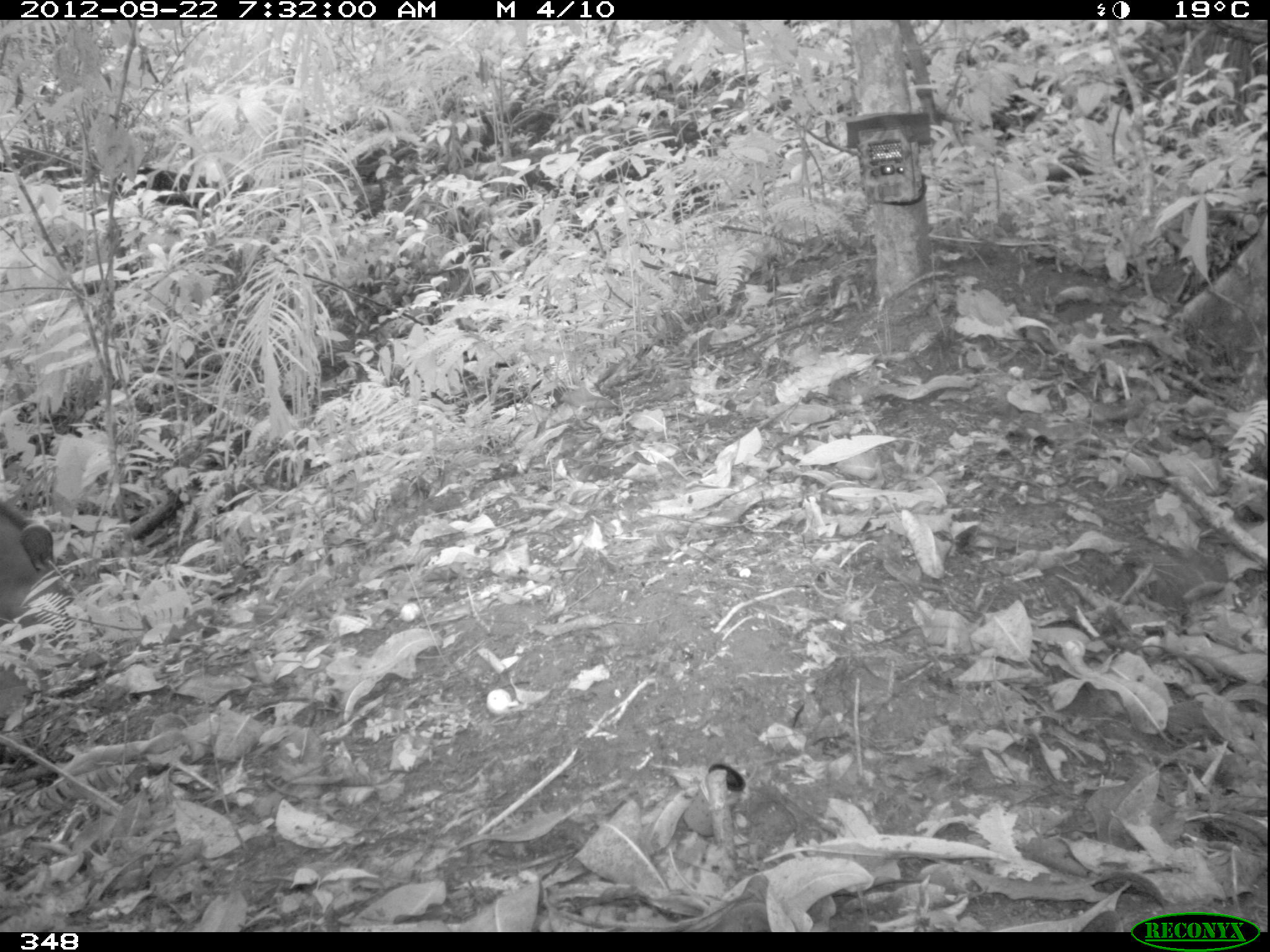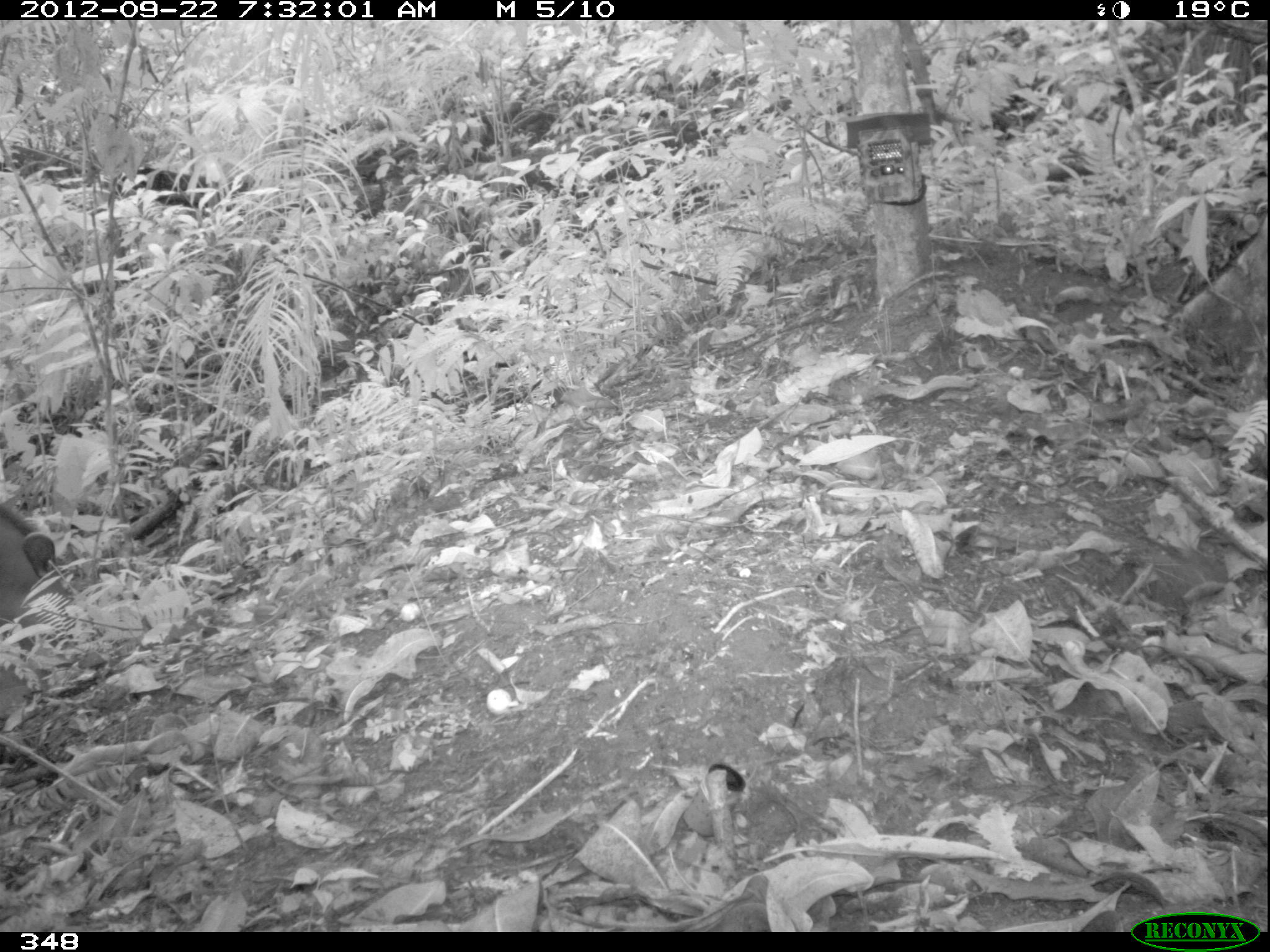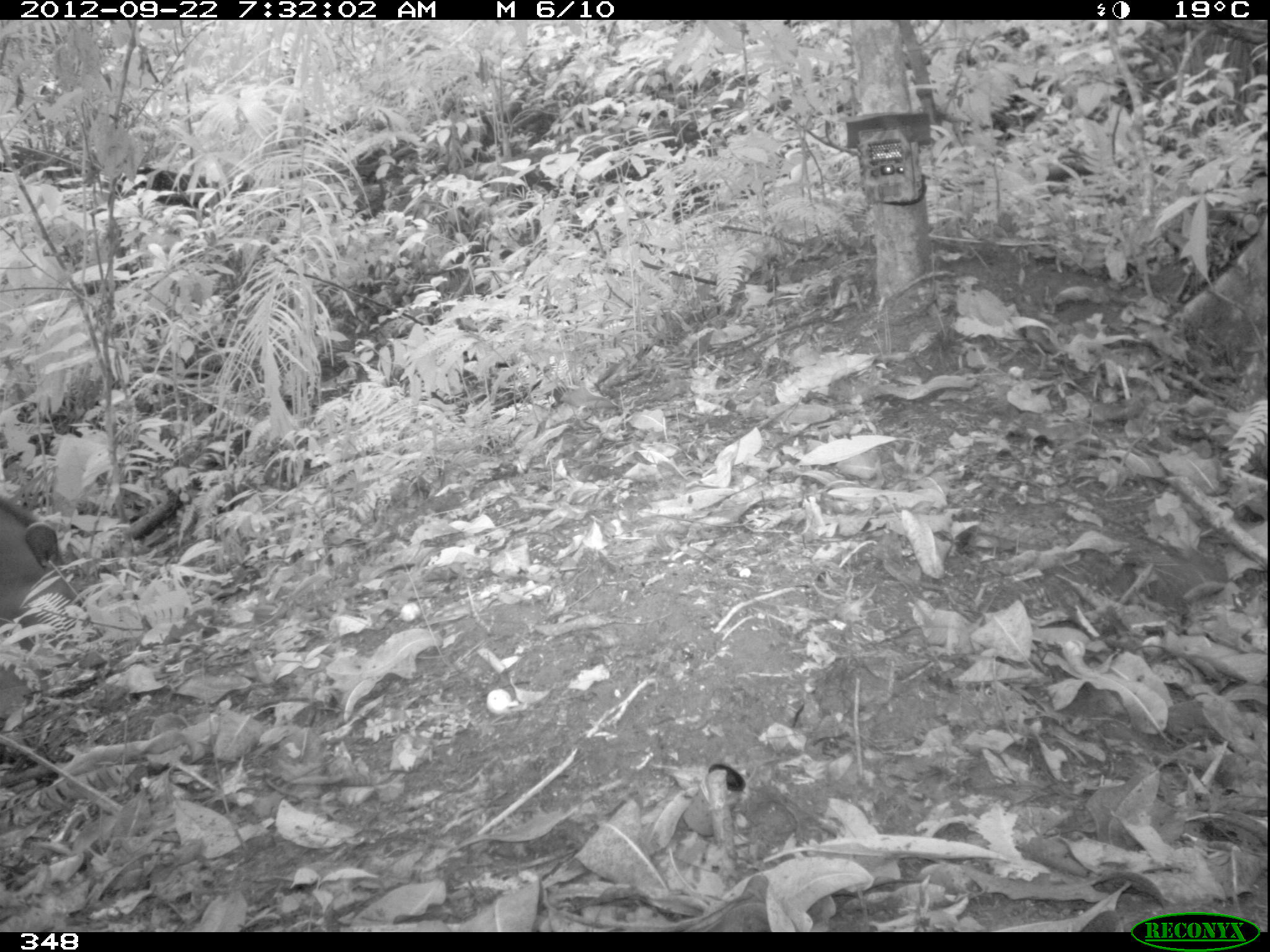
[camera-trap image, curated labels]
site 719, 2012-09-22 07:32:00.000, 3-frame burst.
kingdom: Animalia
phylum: Chordata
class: Mammalia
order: Perissodactyla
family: Tapiridae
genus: Tapirus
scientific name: Tapirus terrestris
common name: south american tapir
Tapirus terrestris (south american tapir).